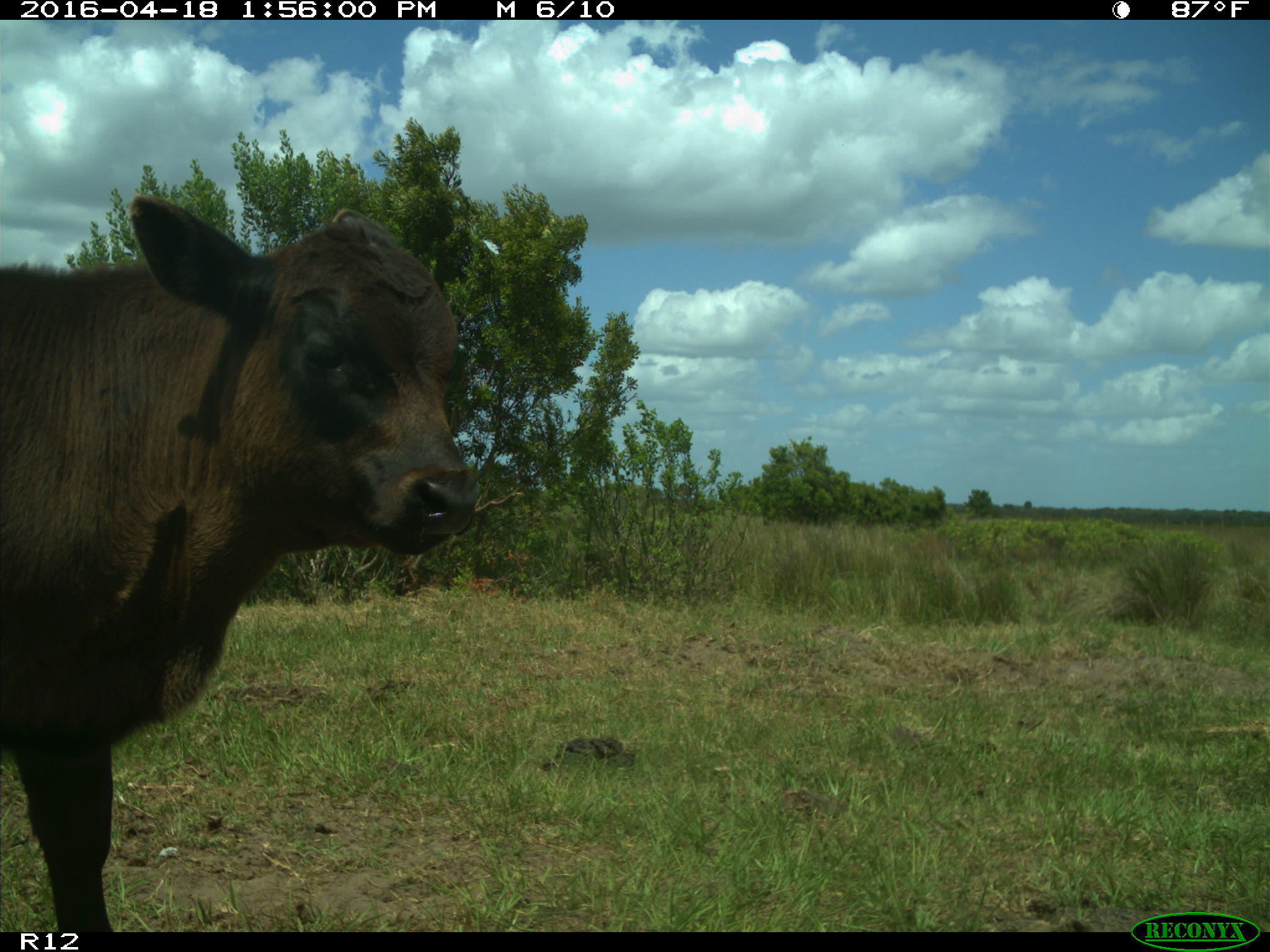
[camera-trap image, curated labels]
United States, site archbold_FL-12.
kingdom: Animalia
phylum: Chordata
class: Mammalia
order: Artiodactyla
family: Bovidae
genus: Bos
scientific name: Bos taurus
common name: domestic cow